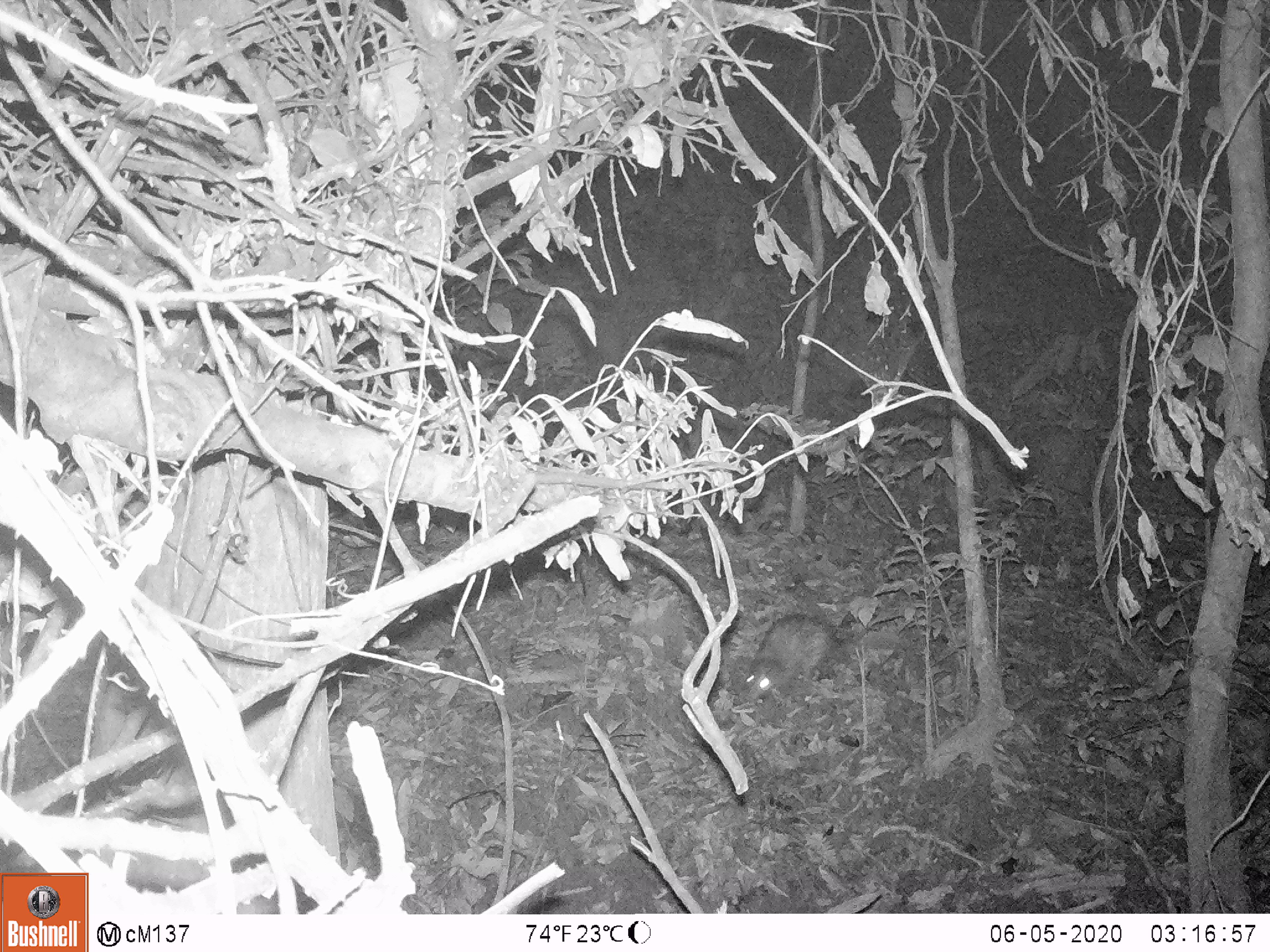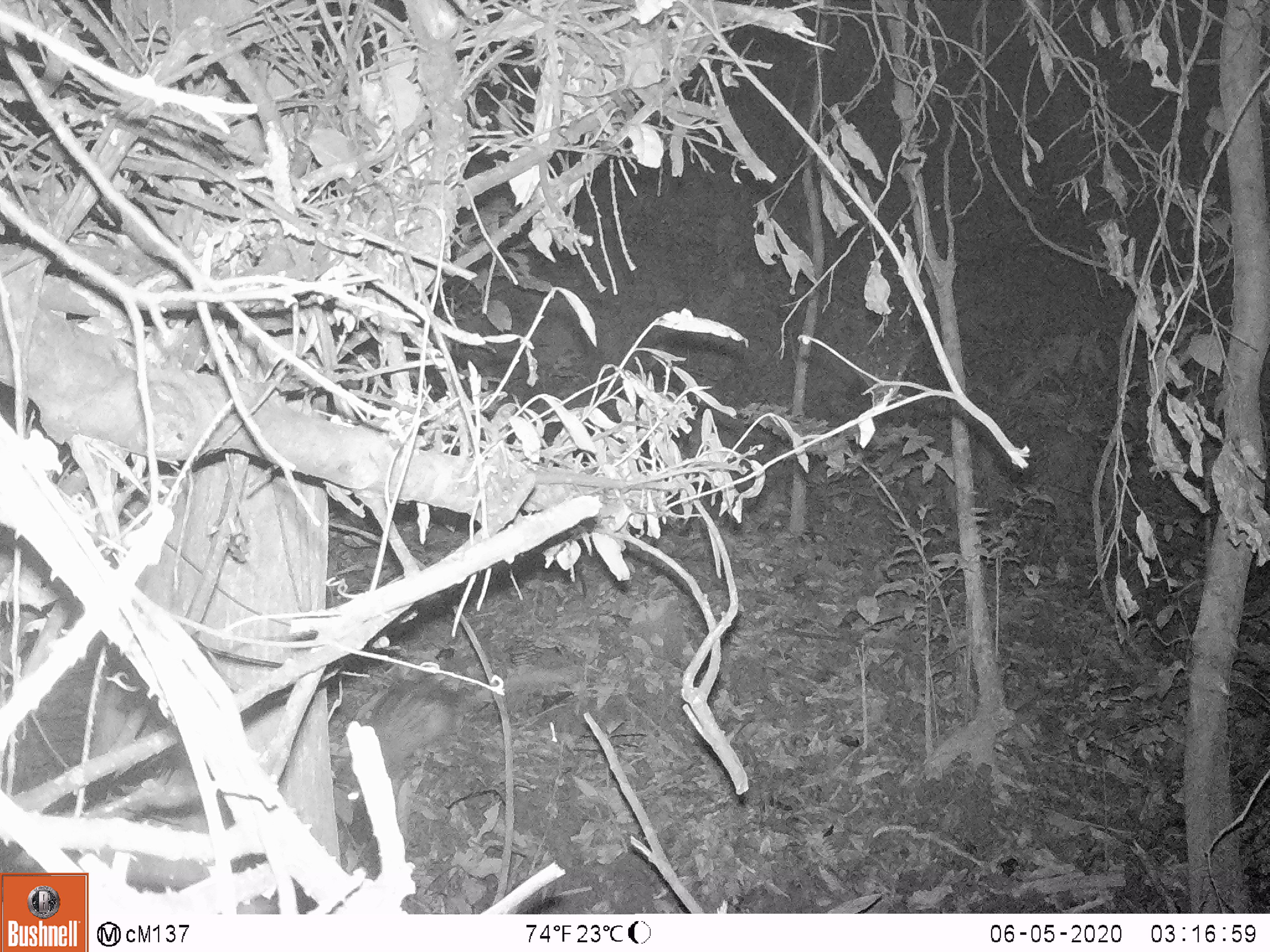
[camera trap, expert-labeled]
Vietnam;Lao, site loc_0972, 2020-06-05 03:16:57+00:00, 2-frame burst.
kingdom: Animalia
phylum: Chordata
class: Mammalia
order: Rodentia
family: Hystricidae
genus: Atherurus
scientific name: Atherurus macrourus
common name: asiatic brush-tailed porcupine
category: asiatic brush tailed porcupine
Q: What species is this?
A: Asiatic brush tailed porcupine (asiatic brush-tailed porcupine) (Atherurus macrourus).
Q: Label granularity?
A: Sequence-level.